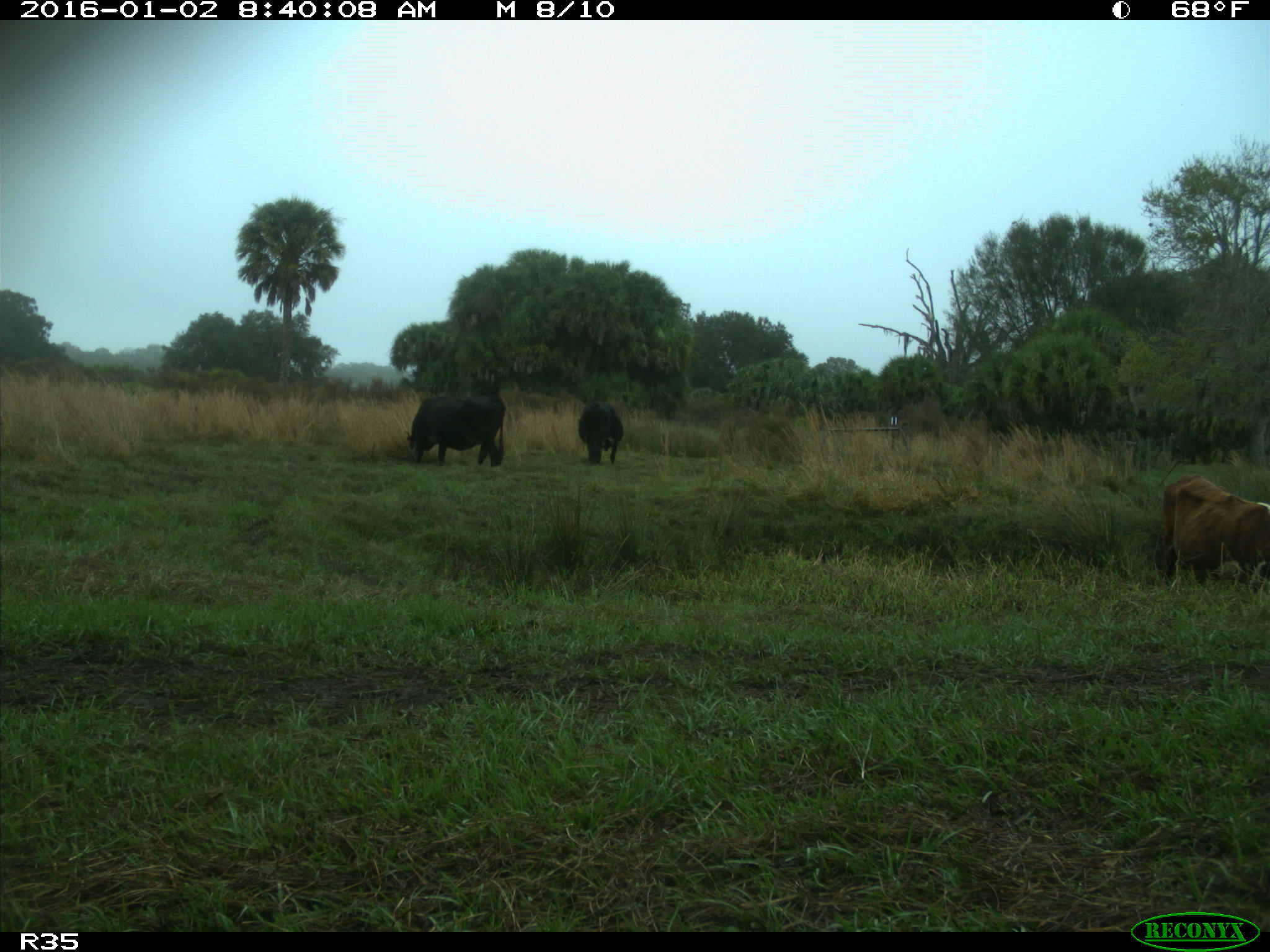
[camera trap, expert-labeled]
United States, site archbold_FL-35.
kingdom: Animalia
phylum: Chordata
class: Mammalia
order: Artiodactyla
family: Bovidae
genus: Bos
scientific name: Bos taurus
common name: domestic cow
Bos taurus (domestic cow).